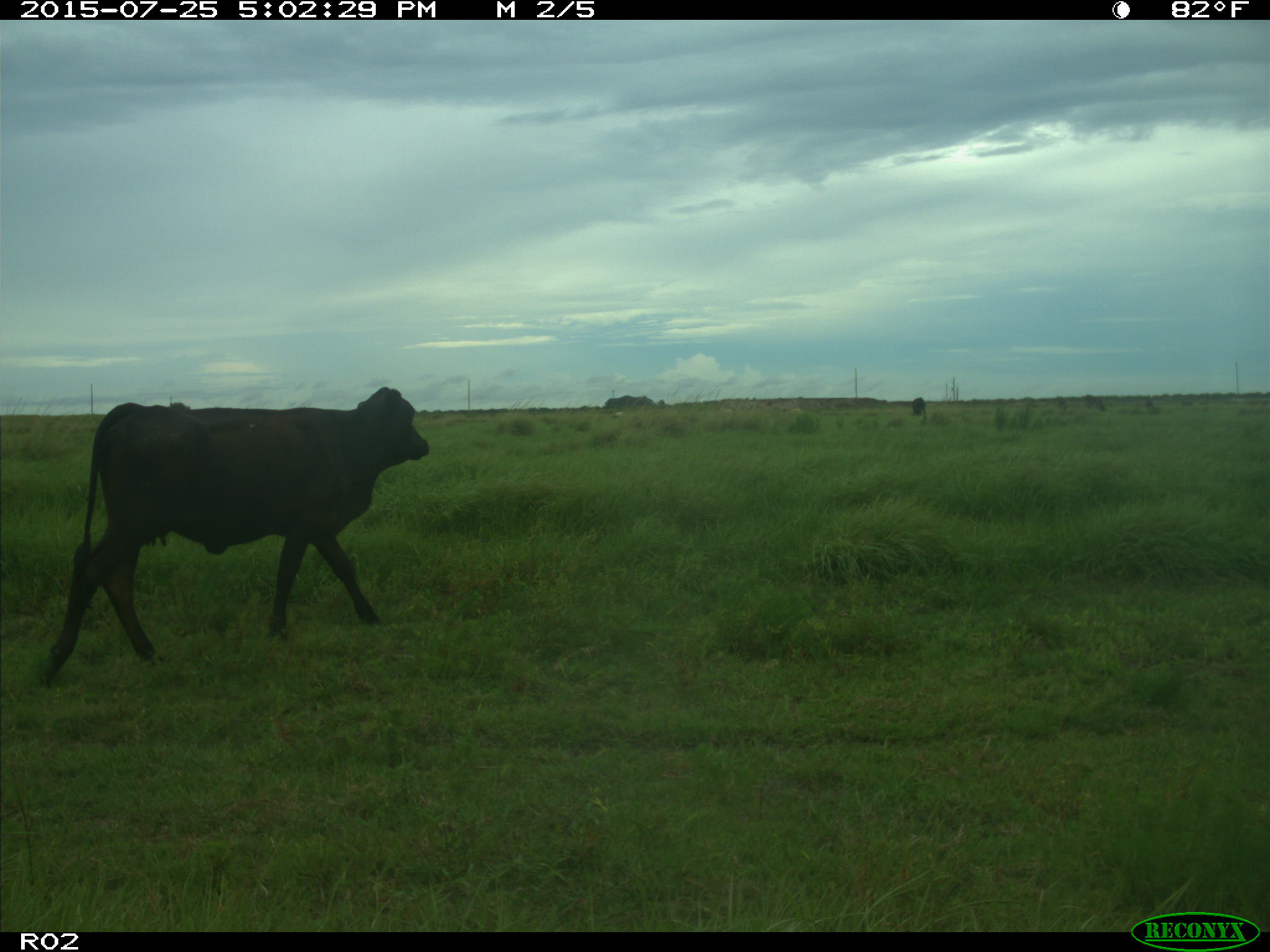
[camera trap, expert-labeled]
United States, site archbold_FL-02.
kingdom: Animalia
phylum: Chordata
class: Mammalia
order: Artiodactyla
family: Bovidae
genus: Bos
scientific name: Bos taurus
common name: domestic cow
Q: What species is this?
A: Bos taurus (domestic cow).